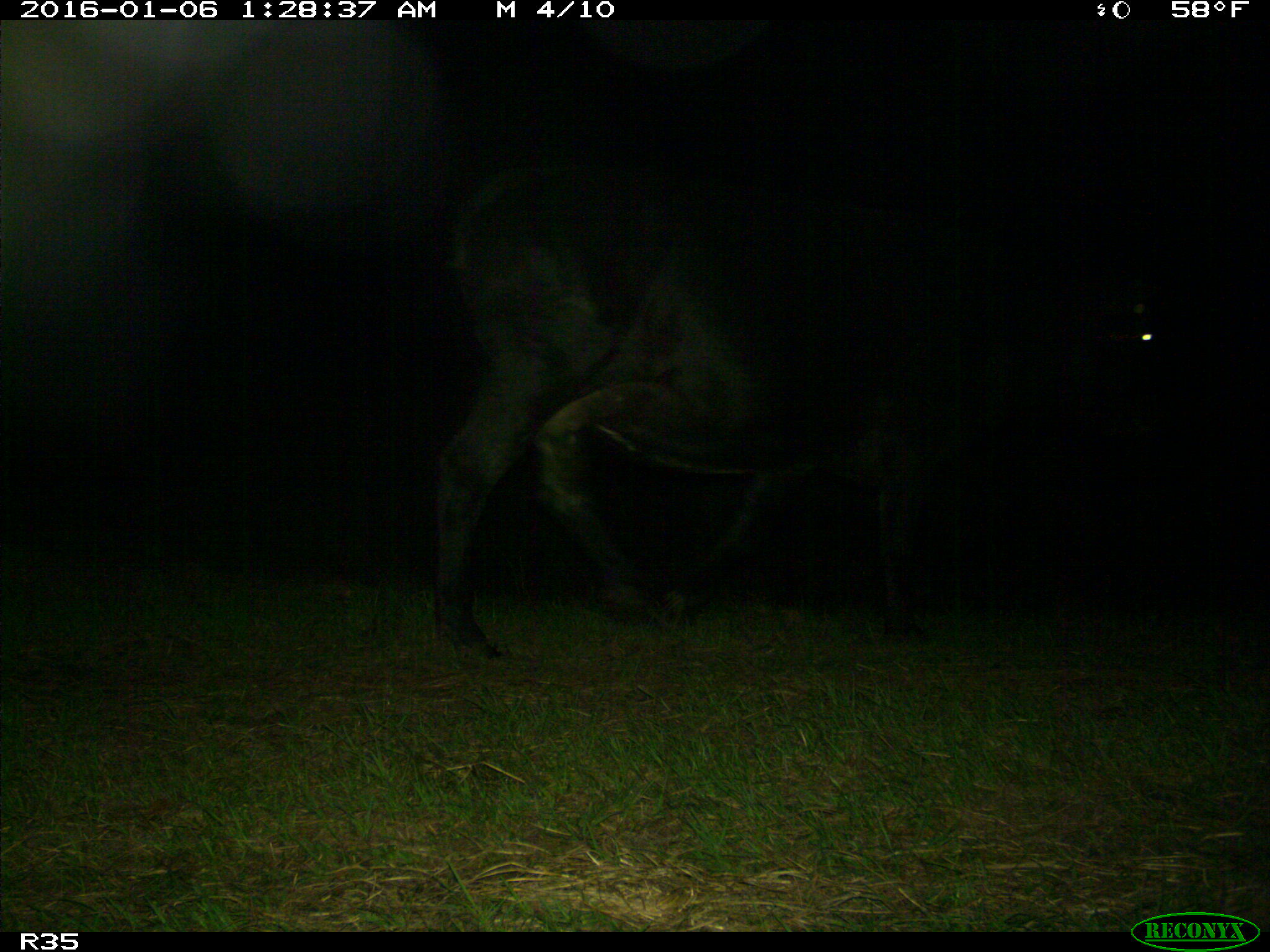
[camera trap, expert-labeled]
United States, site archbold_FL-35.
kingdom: Animalia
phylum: Chordata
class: Mammalia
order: Artiodactyla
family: Bovidae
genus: Bos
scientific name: Bos taurus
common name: domestic cow